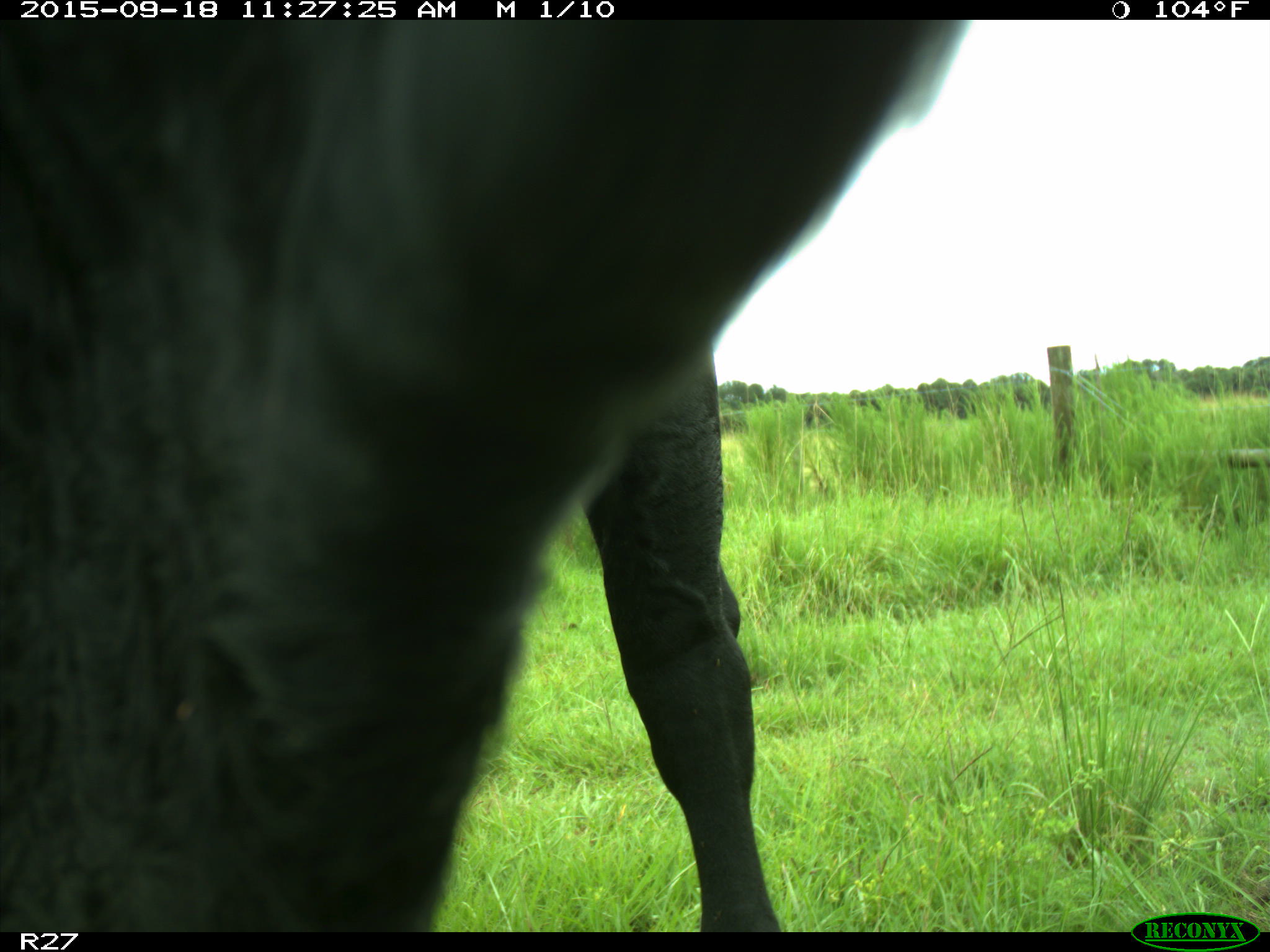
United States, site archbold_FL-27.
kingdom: Animalia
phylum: Chordata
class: Mammalia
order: Artiodactyla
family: Bovidae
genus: Bos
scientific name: Bos taurus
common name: domestic cow